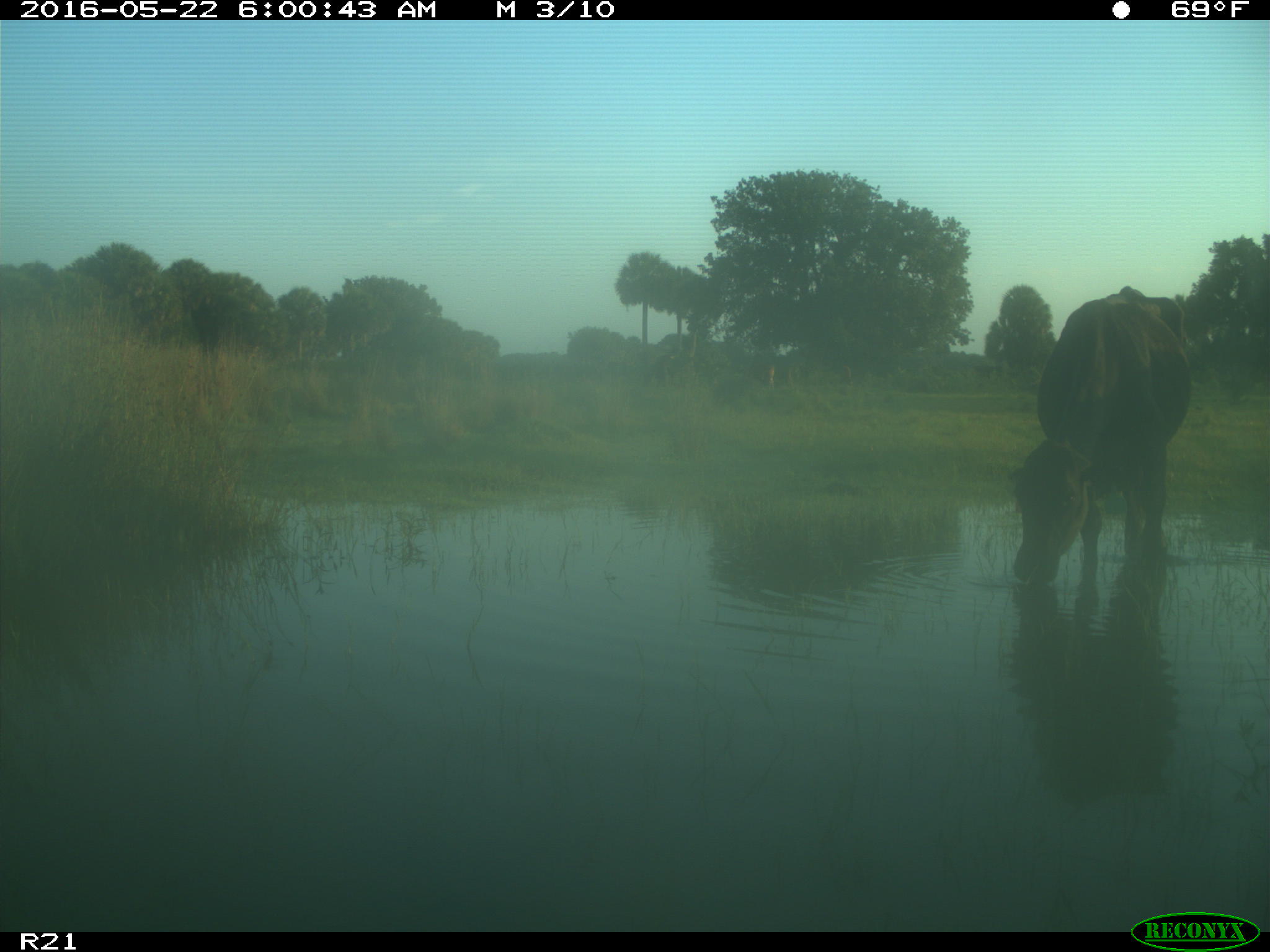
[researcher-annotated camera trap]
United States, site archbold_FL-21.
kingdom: Animalia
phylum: Chordata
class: Mammalia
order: Artiodactyla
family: Bovidae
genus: Bos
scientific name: Bos taurus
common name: domestic cow